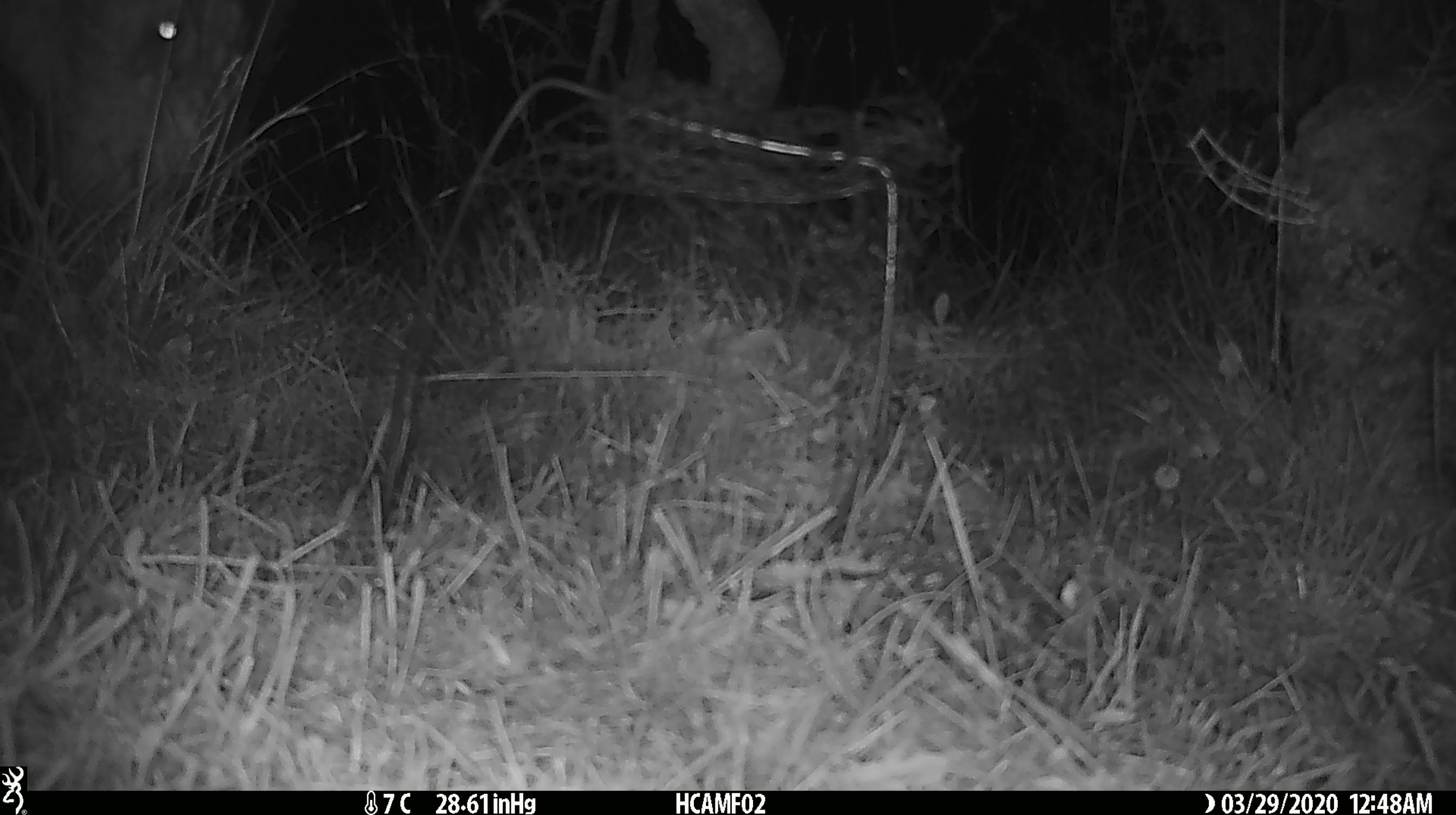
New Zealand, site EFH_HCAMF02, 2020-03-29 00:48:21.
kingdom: Animalia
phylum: Chordata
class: Mammalia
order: Artiodactyla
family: Bovidae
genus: Bos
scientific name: Bos taurus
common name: domestic cow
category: cow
Cow (domestic cow) (Bos taurus).